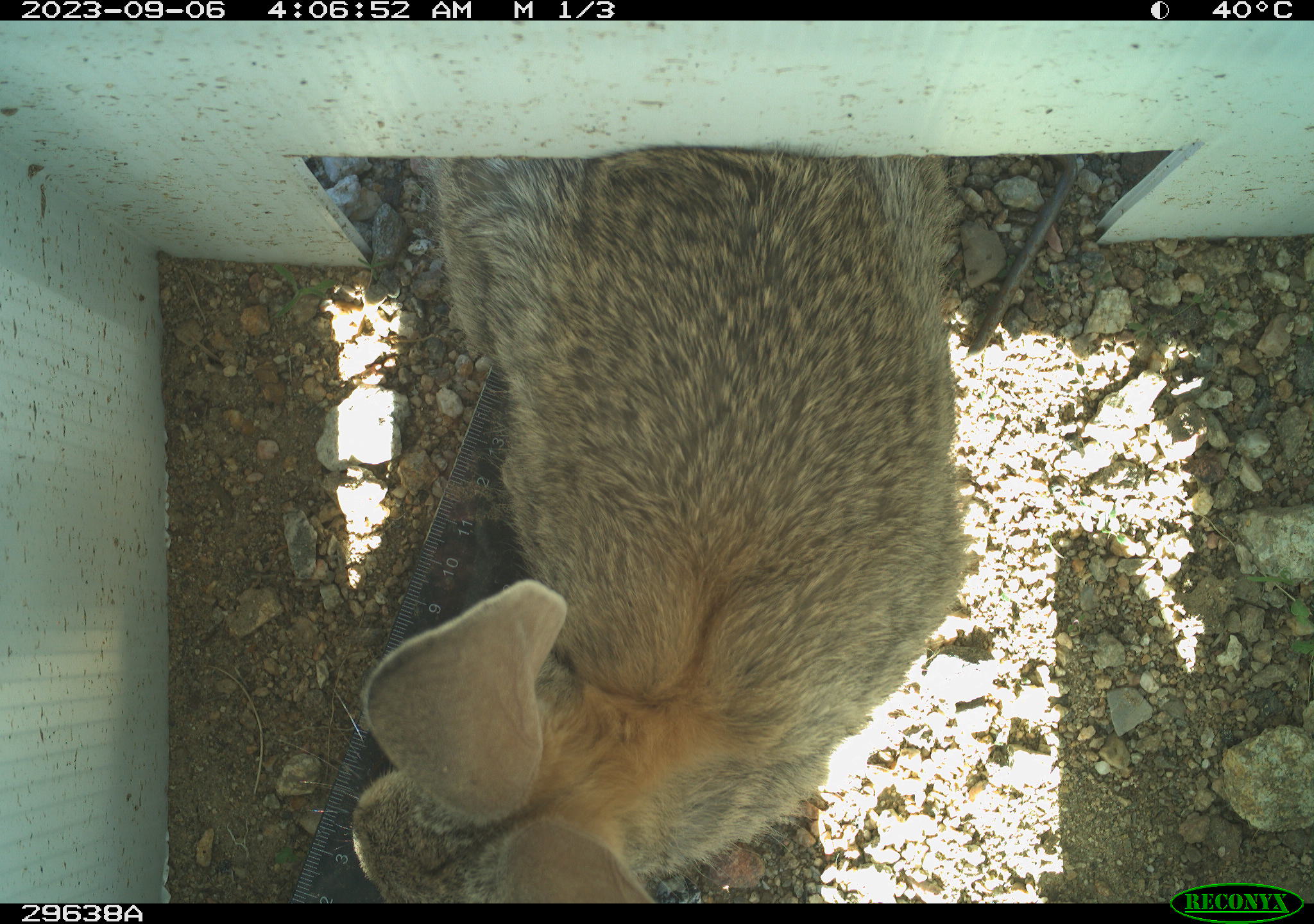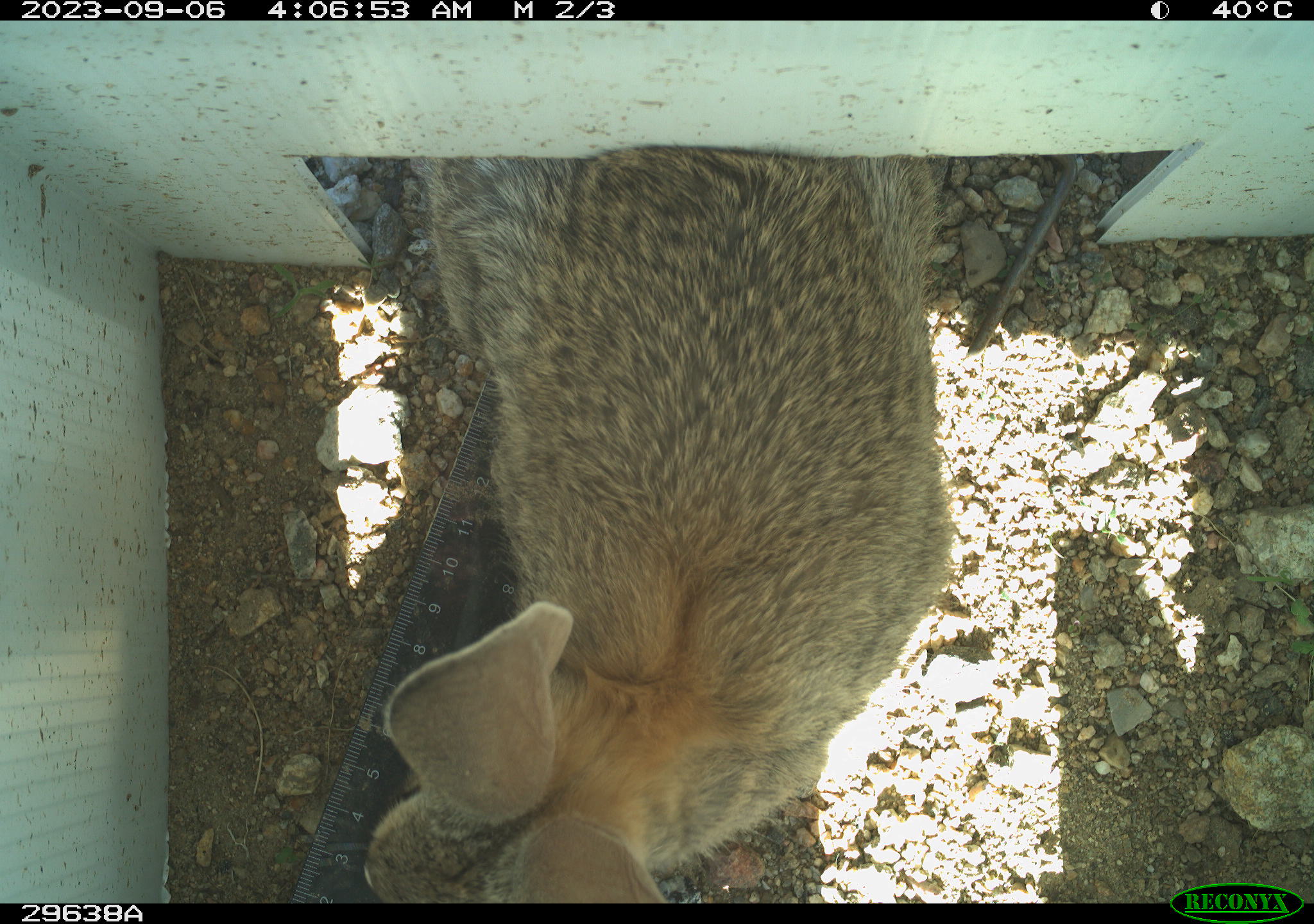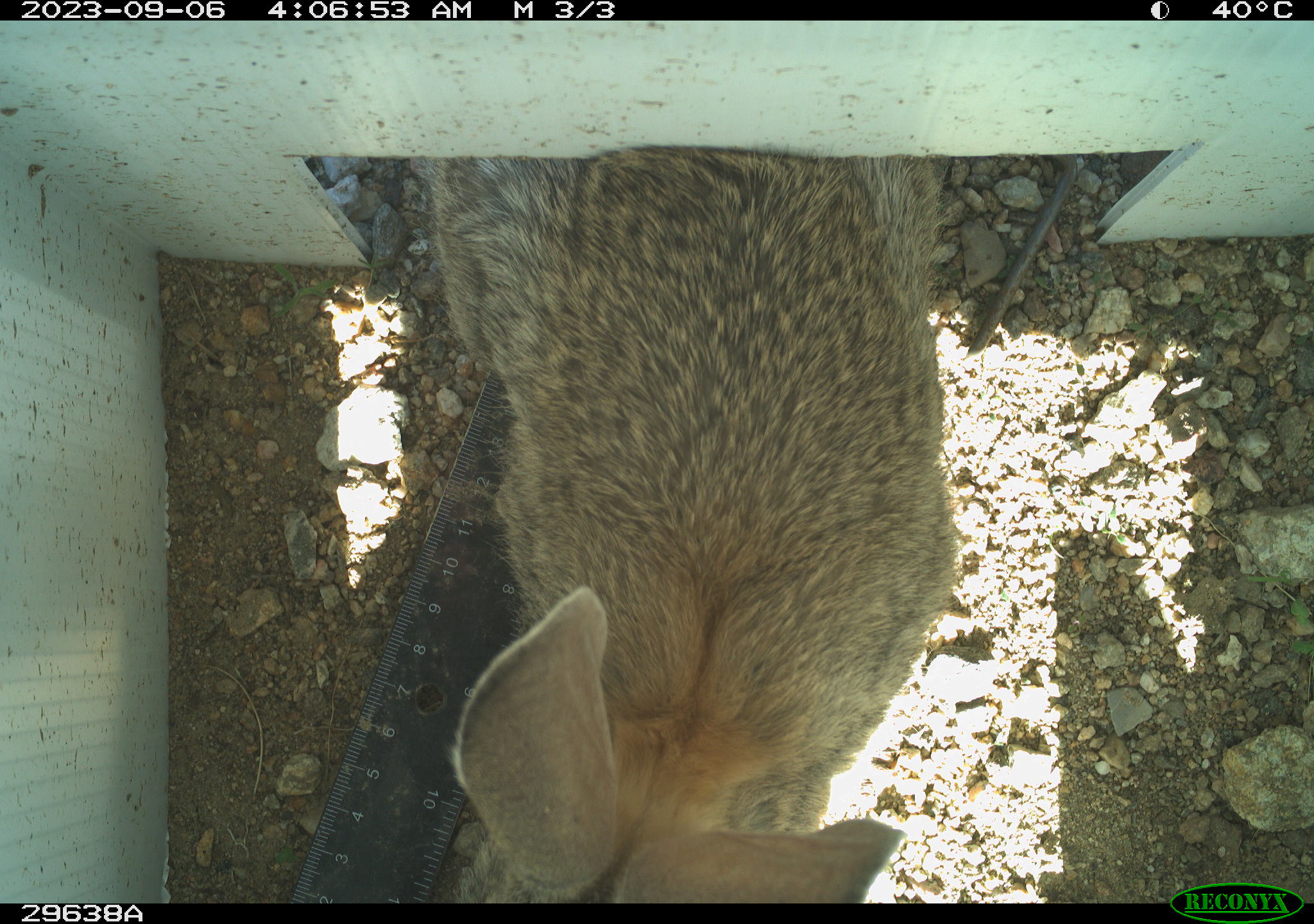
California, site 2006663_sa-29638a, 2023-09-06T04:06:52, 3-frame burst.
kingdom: Animalia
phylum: Chordata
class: Mammalia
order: Lagomorpha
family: Leporidae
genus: Lepus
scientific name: Lepus californicus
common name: black-tailed jackrabbit